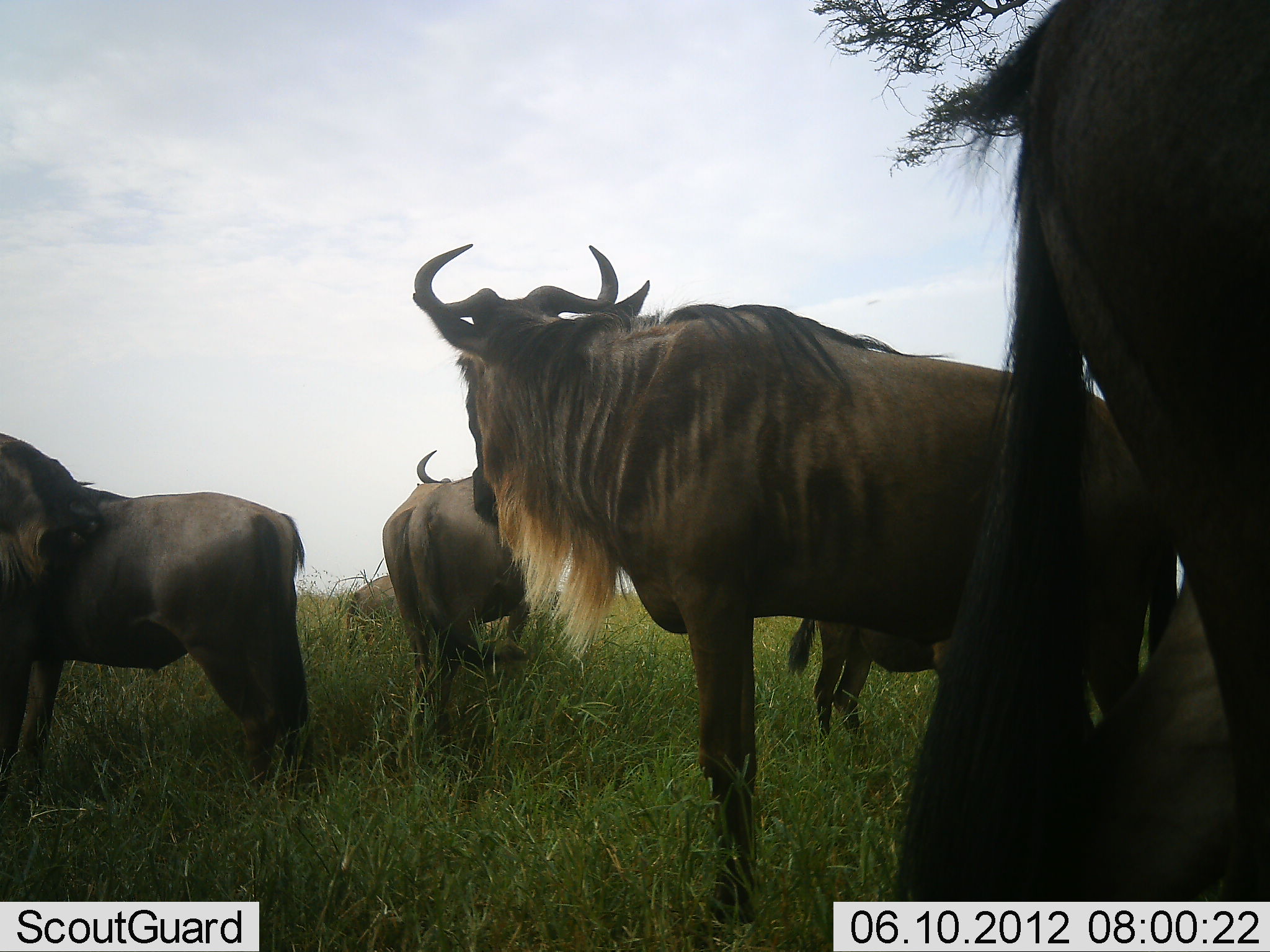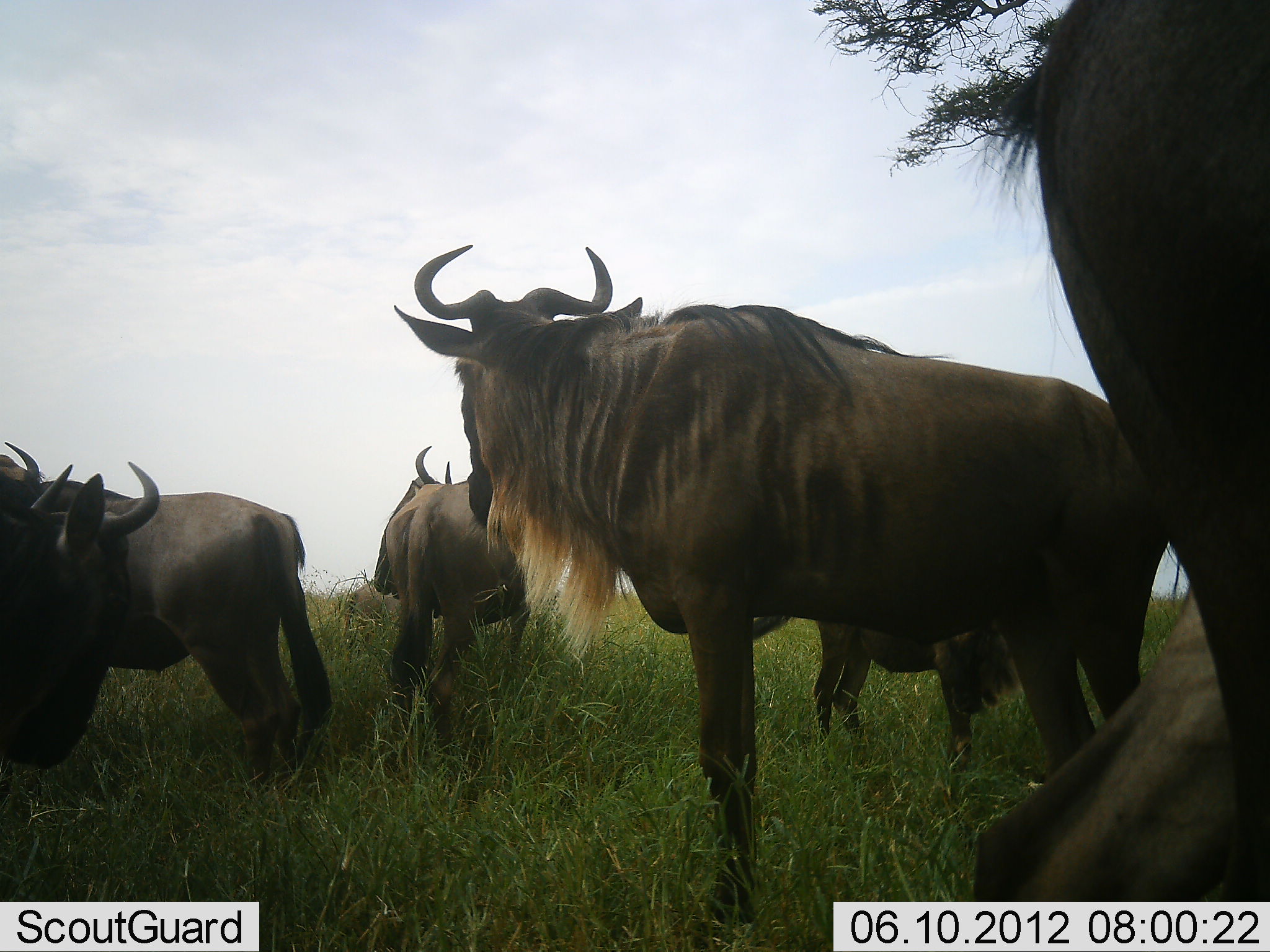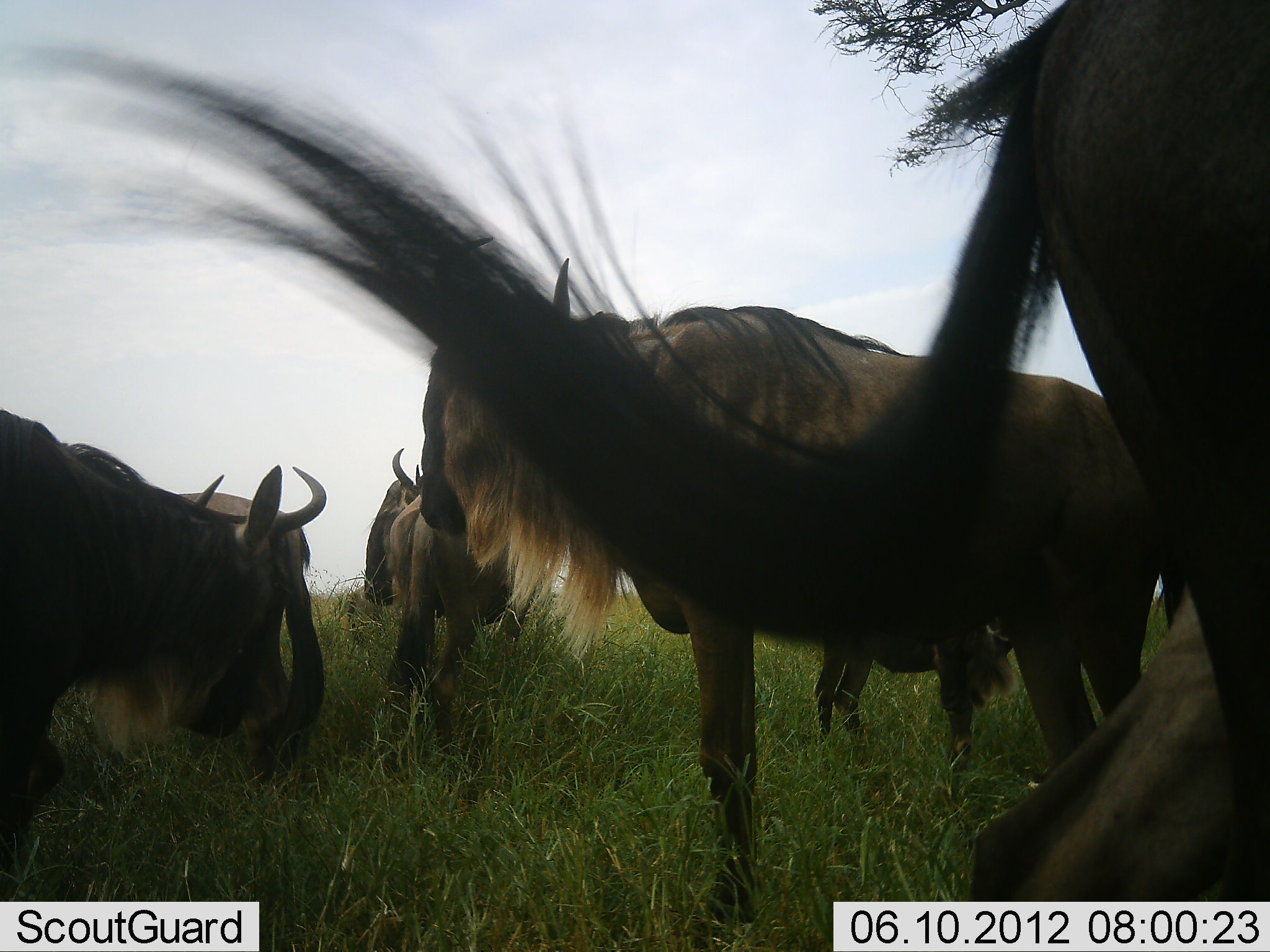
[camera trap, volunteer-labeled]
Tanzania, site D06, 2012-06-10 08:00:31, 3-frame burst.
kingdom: Animalia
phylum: Chordata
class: Mammalia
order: Artiodactyla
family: Bovidae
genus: Connochaetes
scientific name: Connochaetes taurinus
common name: blue wildebeest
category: wildebeest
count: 6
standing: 90%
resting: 0%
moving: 10%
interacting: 0%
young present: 30%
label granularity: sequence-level